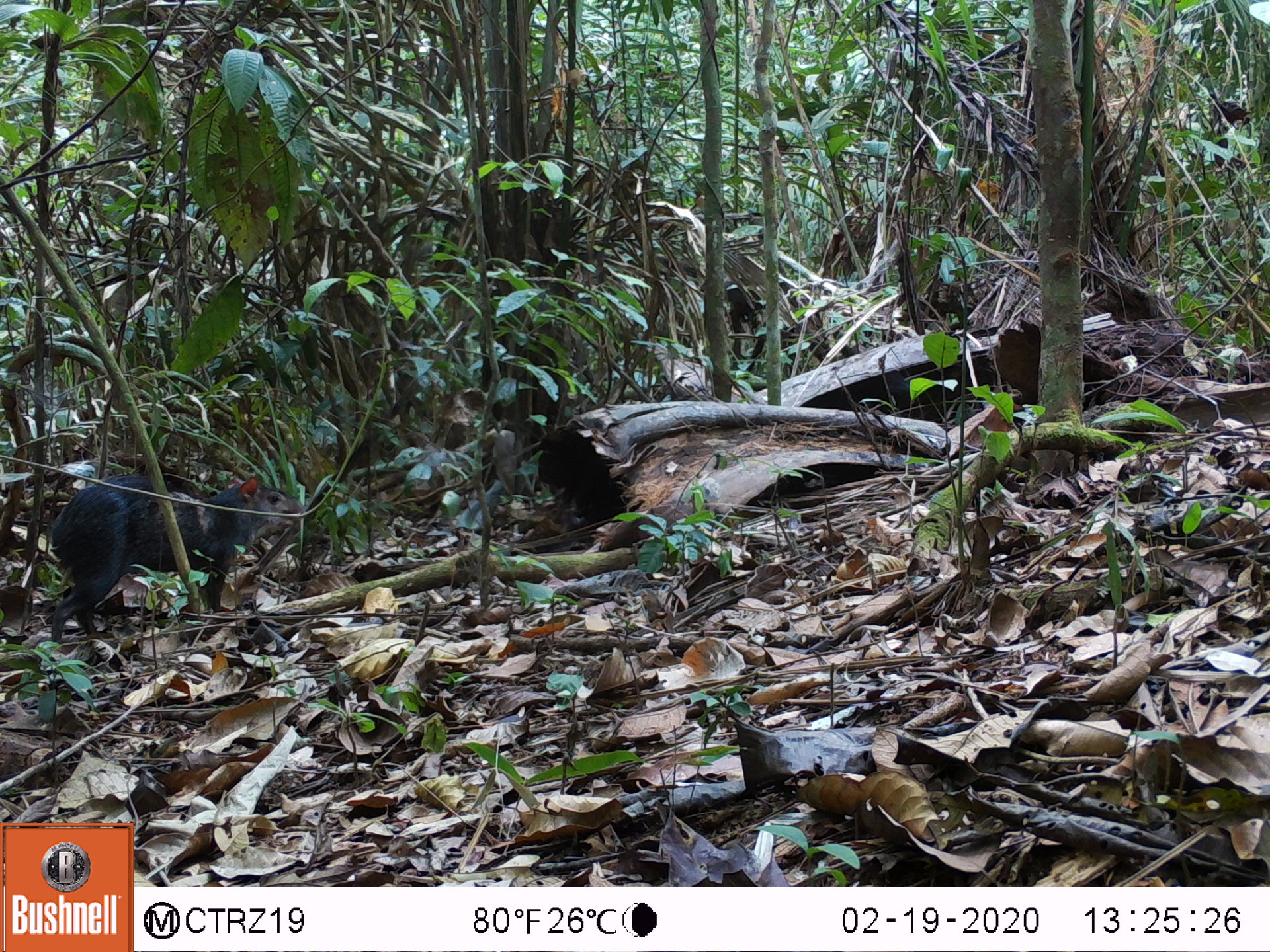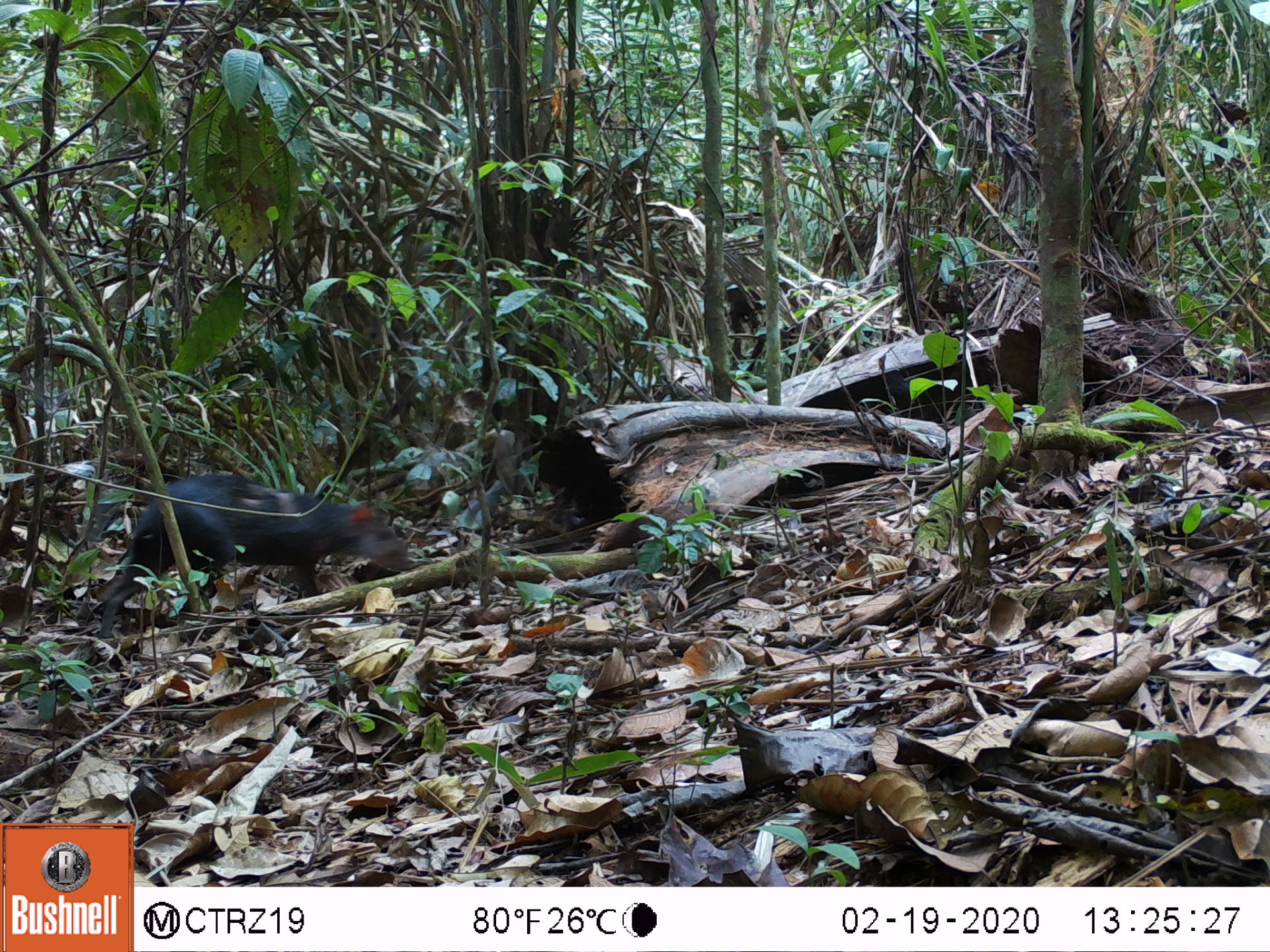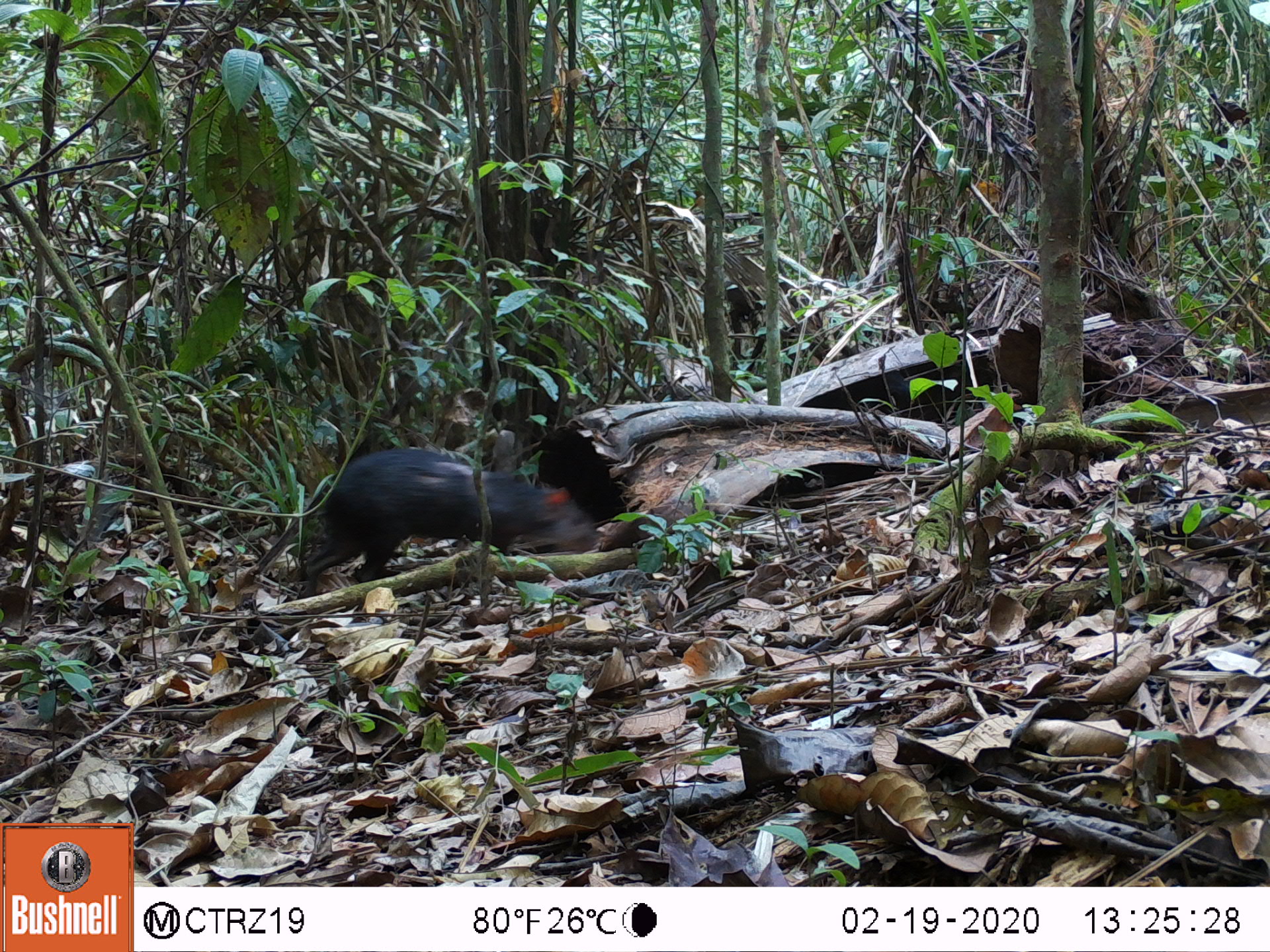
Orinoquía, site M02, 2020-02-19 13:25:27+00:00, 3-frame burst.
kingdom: Animalia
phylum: Chordata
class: Mammalia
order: Rodentia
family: Dasyproctidae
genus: Dasyprocta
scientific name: Dasyprocta fuliginosa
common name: black agouti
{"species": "black agouti (Dasyprocta fuliginosa)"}